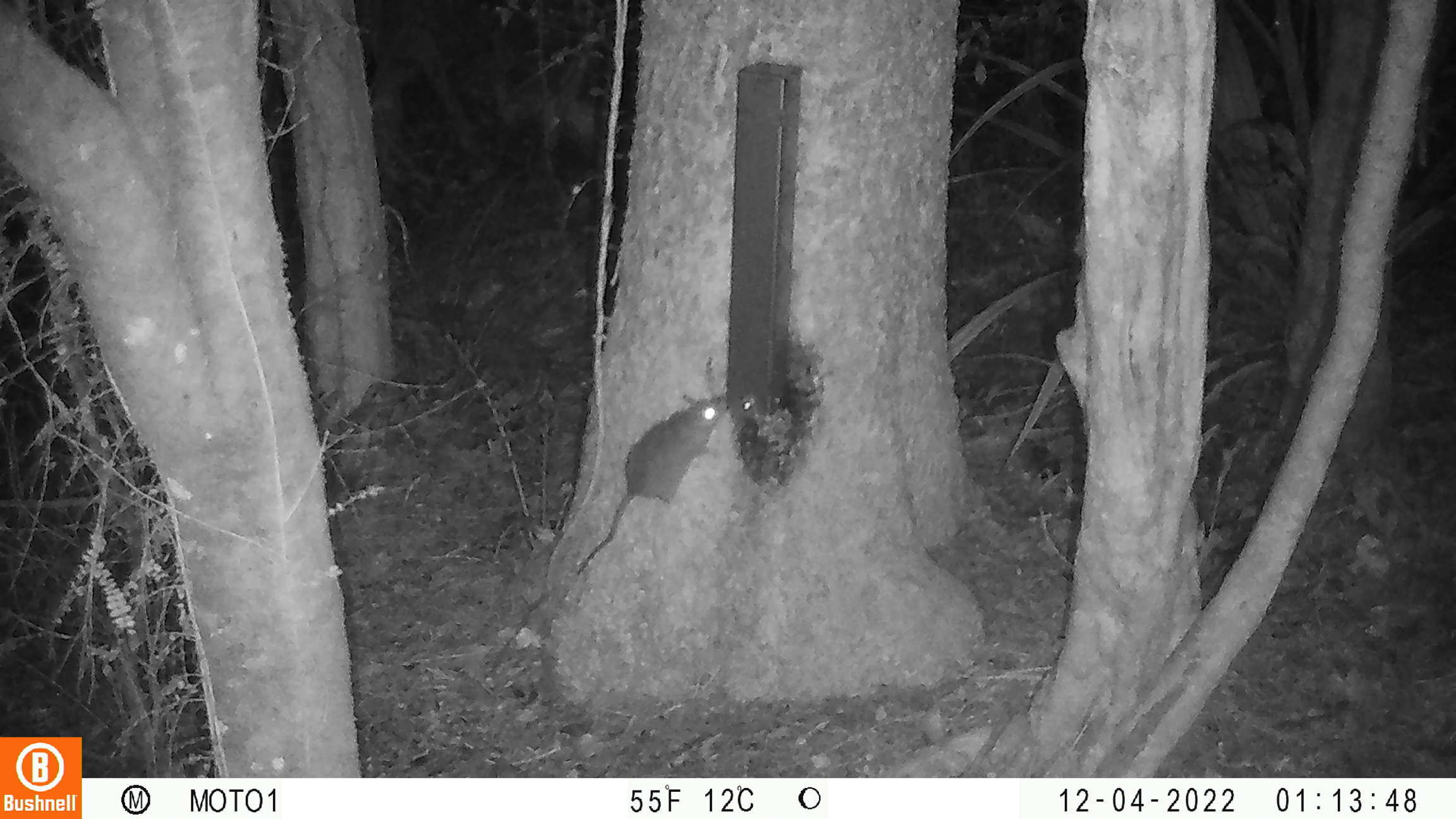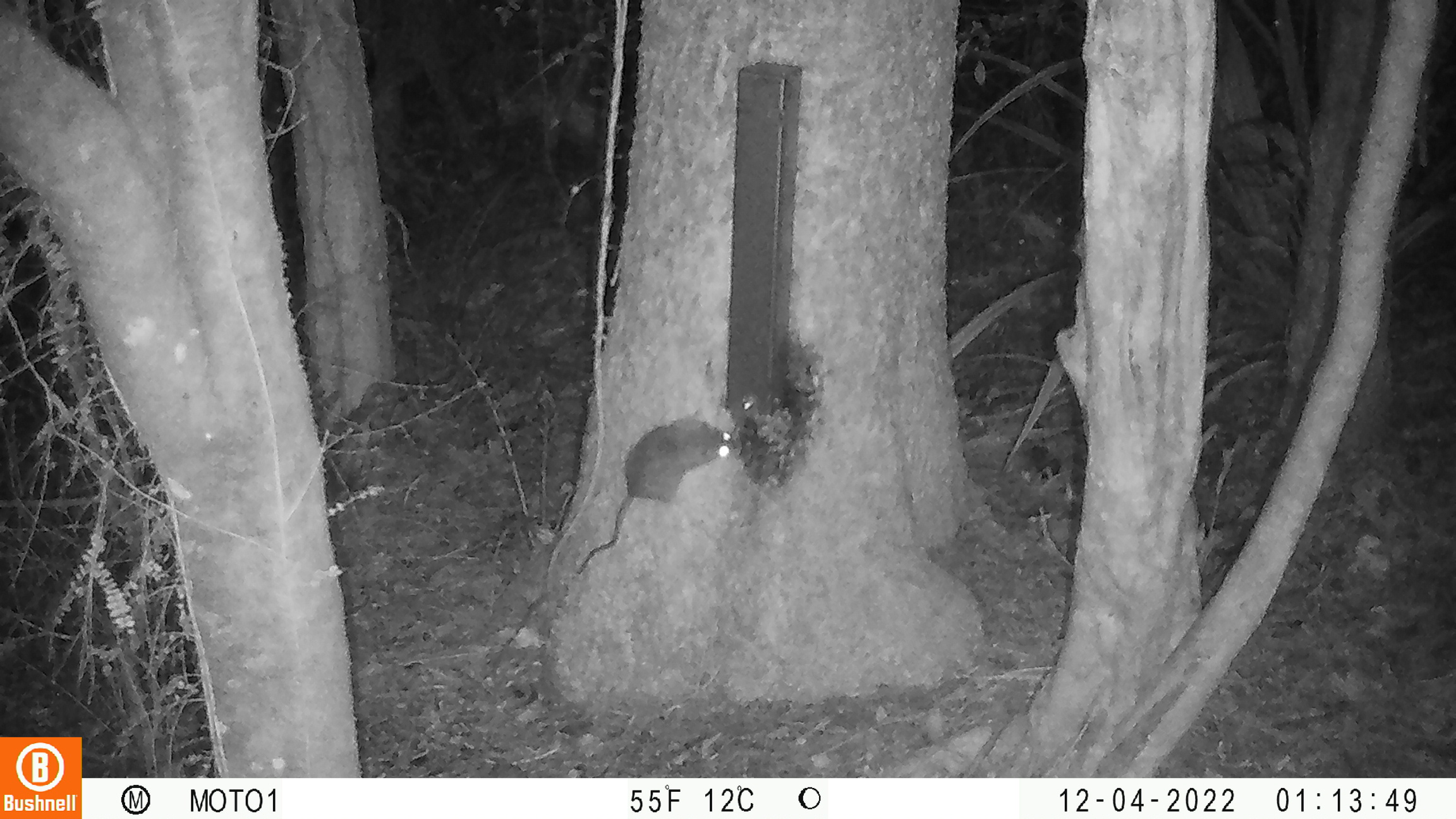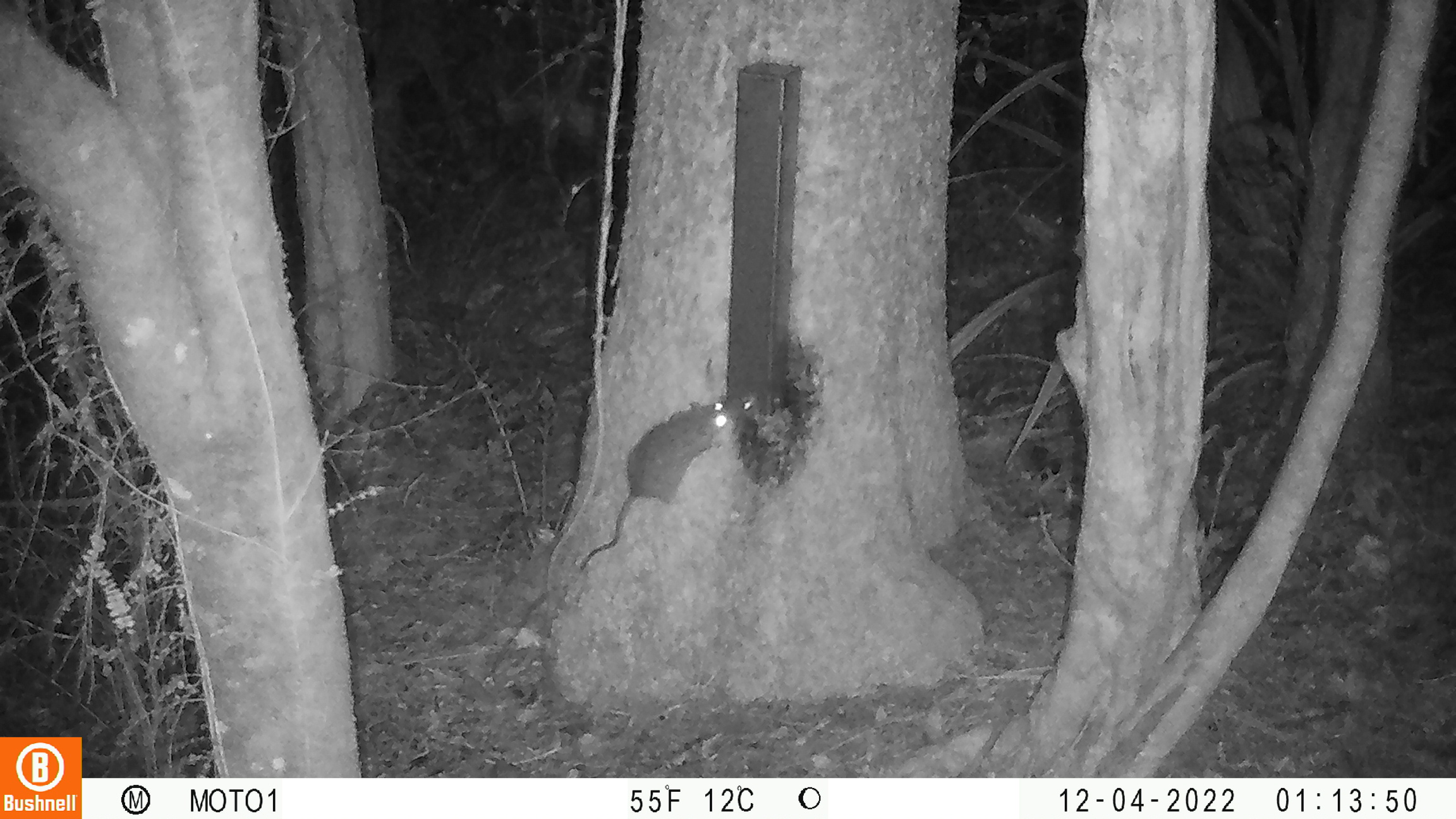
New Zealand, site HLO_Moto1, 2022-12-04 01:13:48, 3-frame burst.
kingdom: Animalia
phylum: Chordata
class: Mammalia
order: Rodentia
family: Muridae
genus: Rattus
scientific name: Rattus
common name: rat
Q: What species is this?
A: Rat (Rattus).